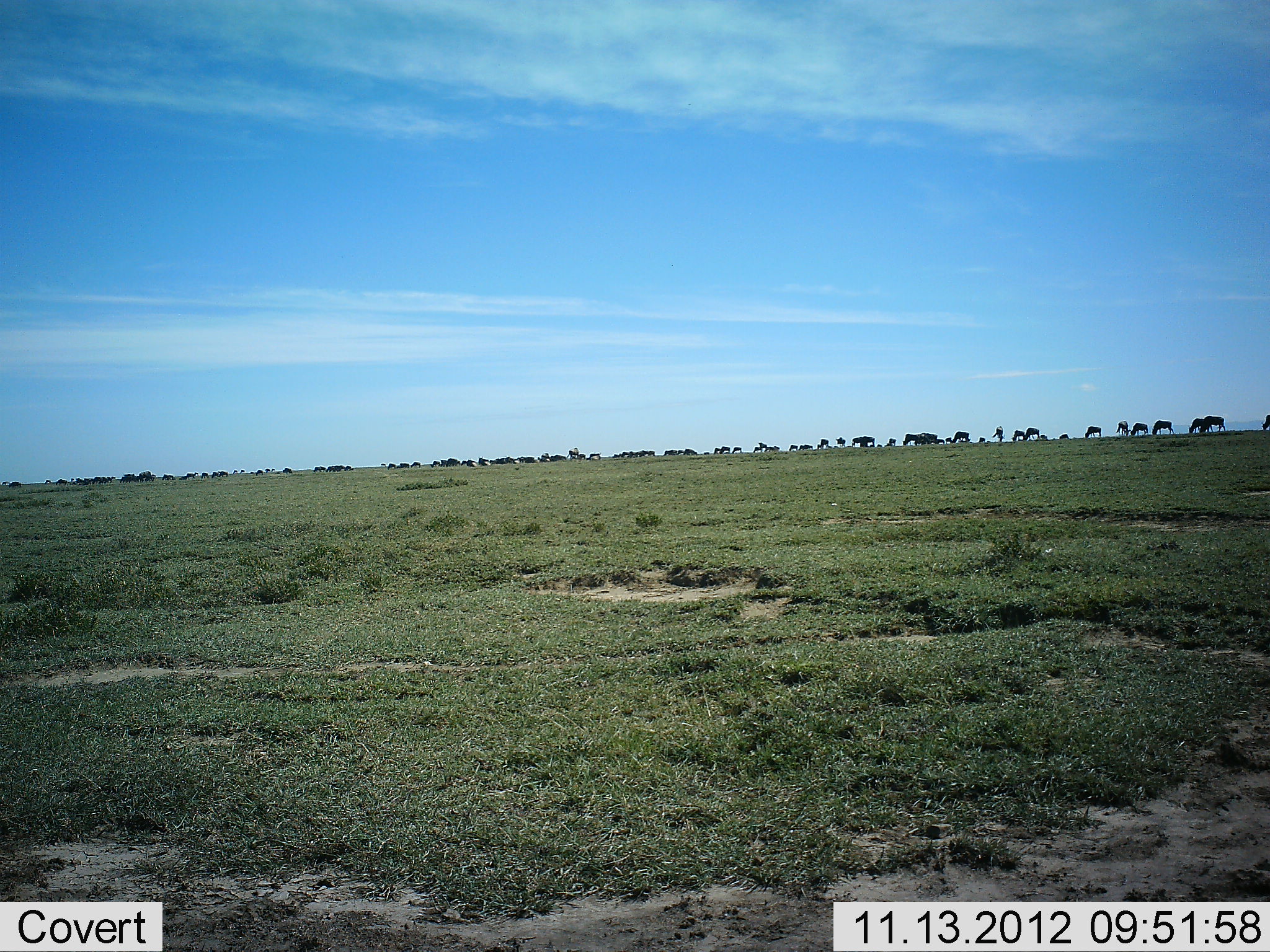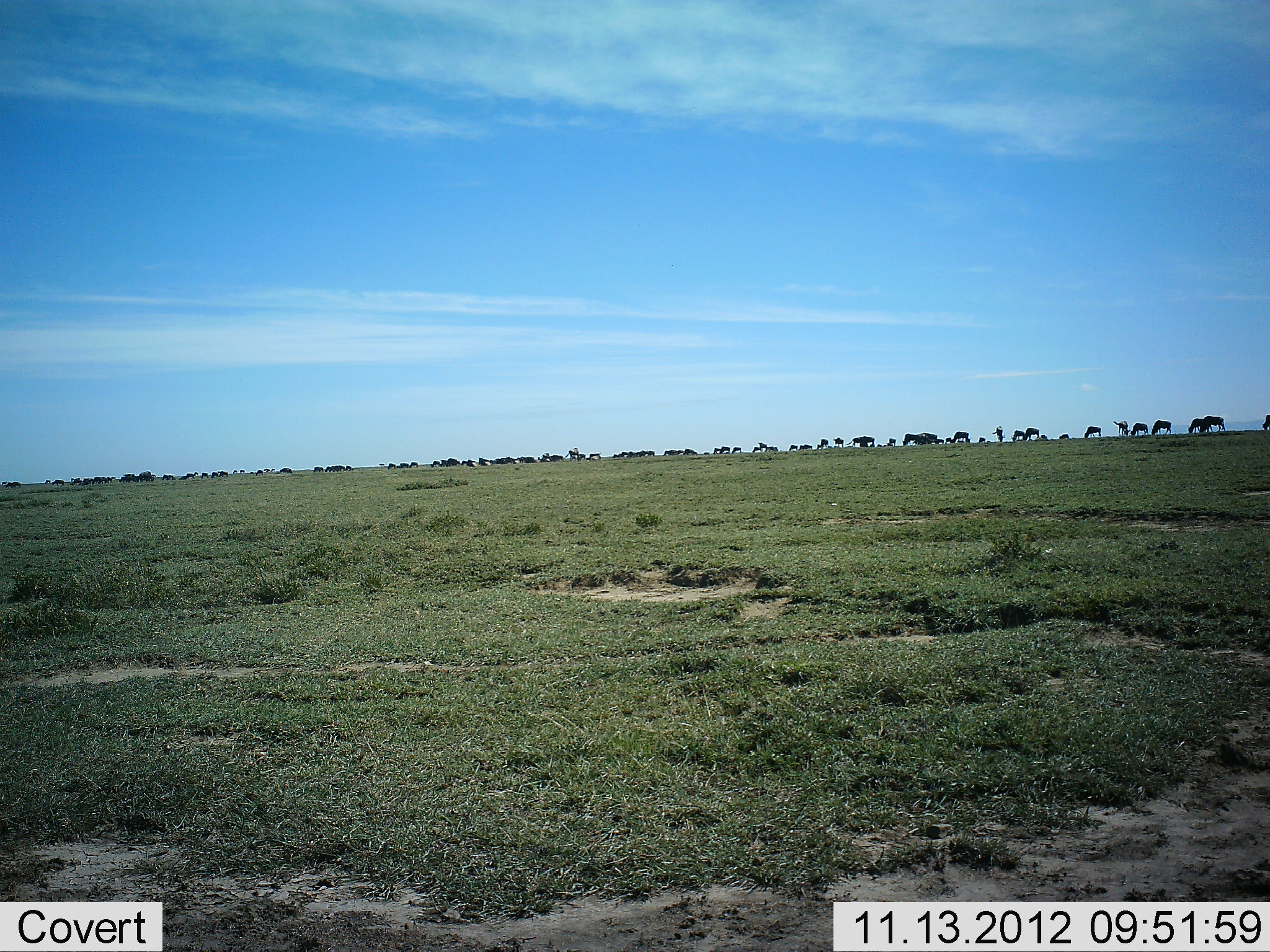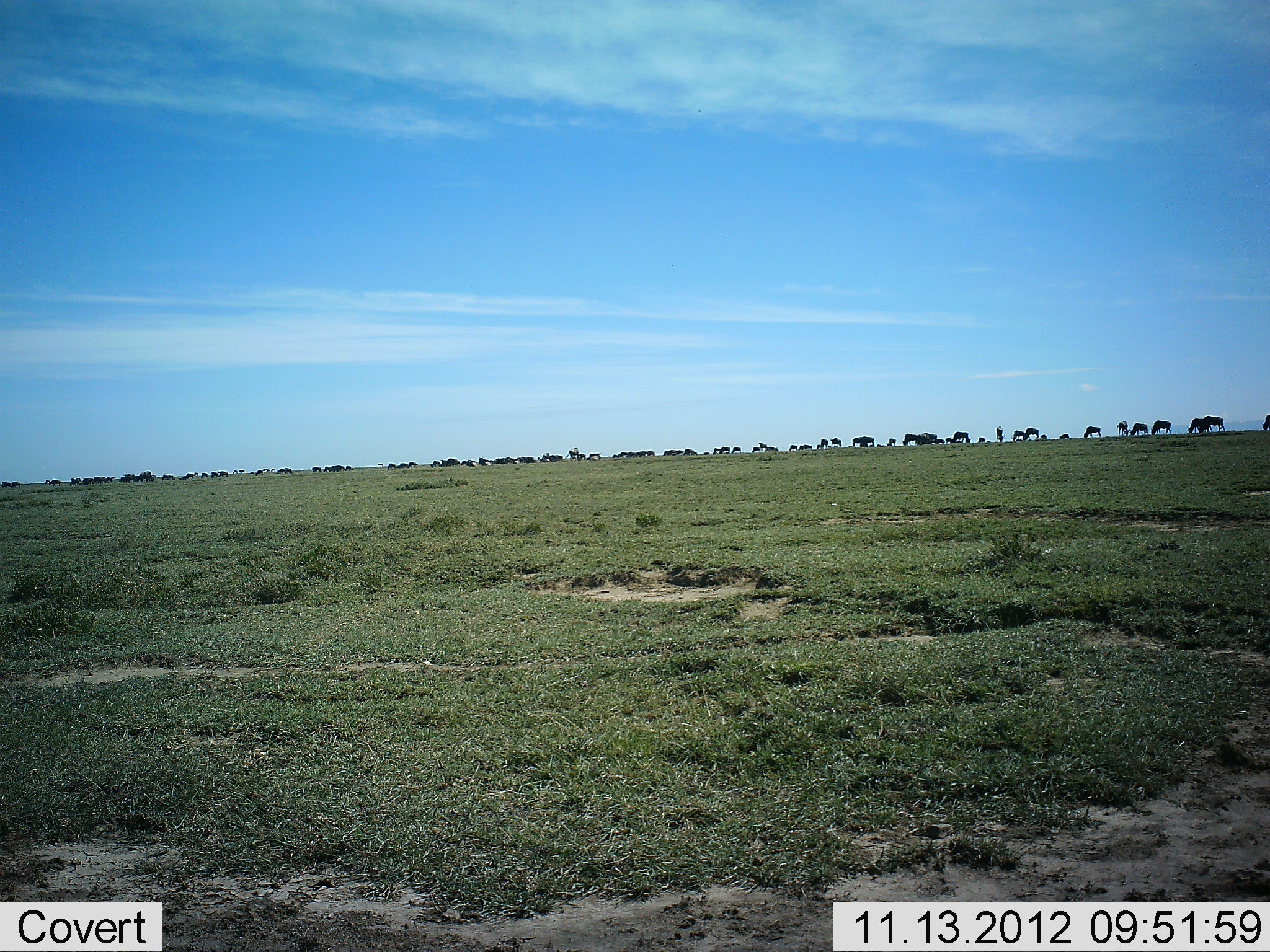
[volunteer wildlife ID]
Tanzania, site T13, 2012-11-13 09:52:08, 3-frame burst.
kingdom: Animalia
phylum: Chordata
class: Mammalia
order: Artiodactyla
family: Bovidae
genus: Connochaetes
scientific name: Connochaetes taurinus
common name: blue wildebeest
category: wildebeest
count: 11-50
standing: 33%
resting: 0%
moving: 17%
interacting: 8%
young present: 0%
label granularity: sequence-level